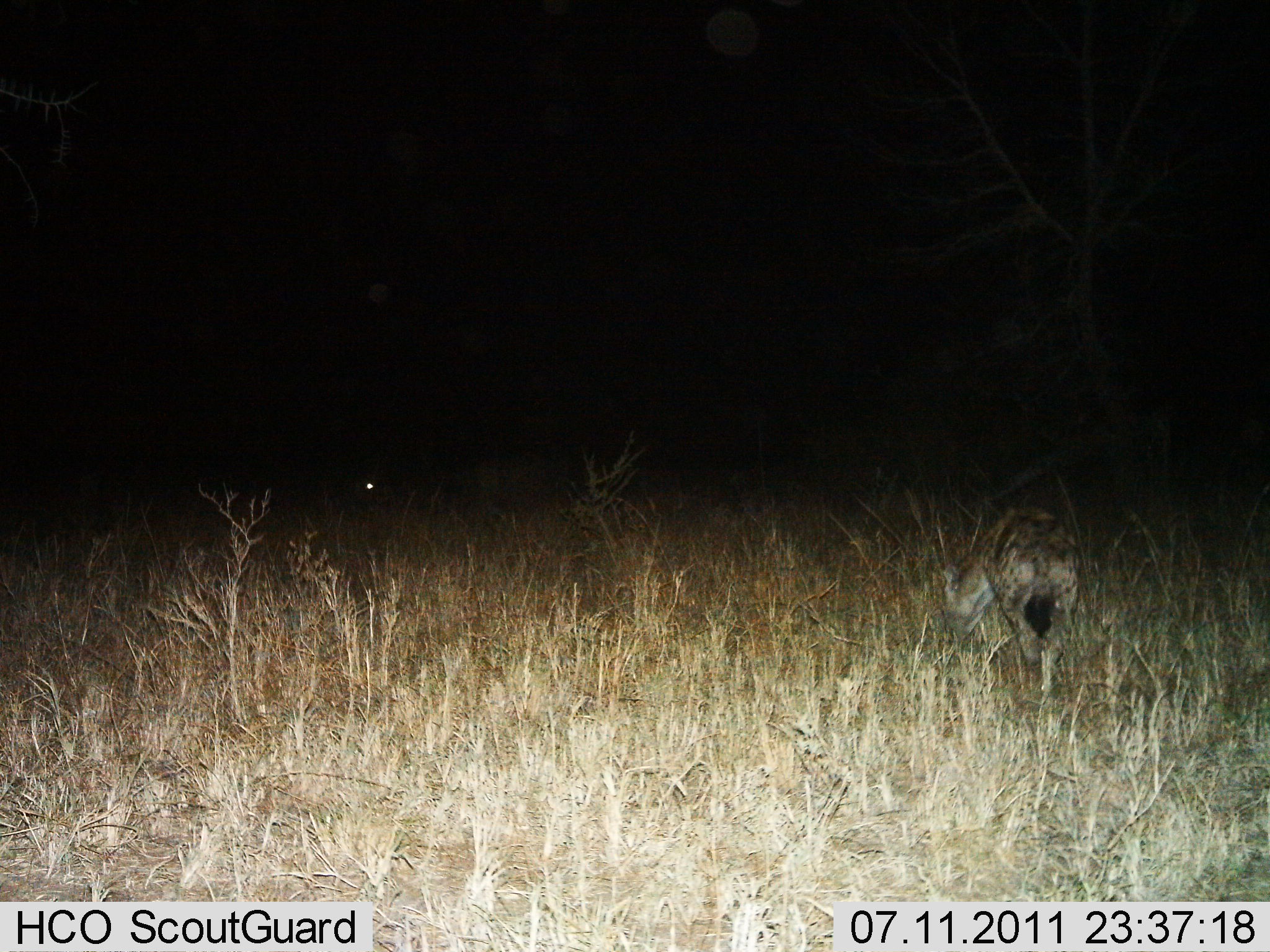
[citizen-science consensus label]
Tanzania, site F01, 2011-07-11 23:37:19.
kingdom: Animalia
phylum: Chordata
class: Mammalia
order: Carnivora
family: Hyaenidae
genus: Crocuta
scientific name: Crocuta crocuta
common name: spotted hyena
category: hyenaspotted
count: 1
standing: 36%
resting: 0%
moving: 64%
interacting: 0%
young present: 0%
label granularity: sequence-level